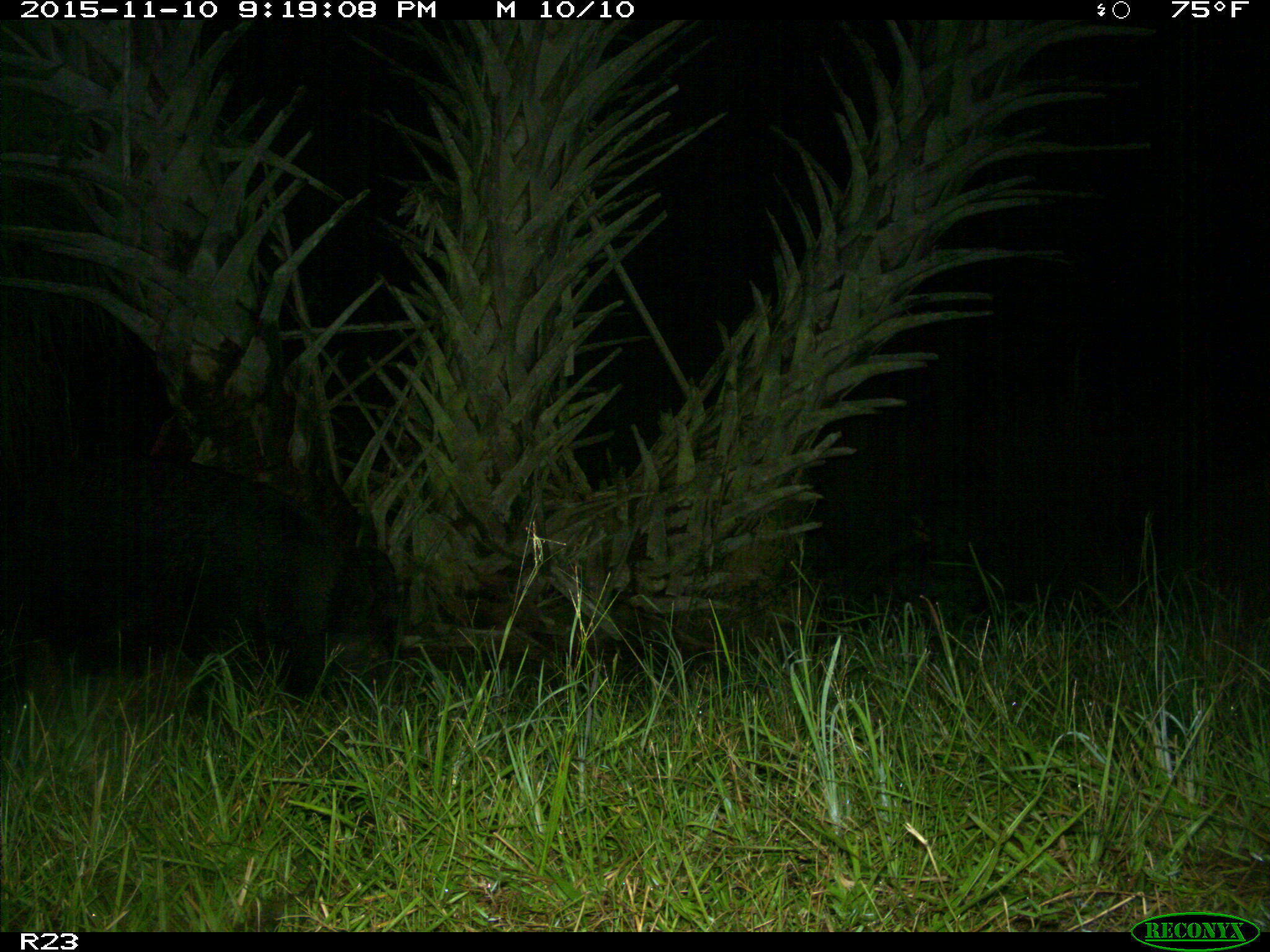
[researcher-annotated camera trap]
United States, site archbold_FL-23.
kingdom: Animalia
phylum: Chordata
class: Mammalia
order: Artiodactyla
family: Suidae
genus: Sus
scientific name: Sus scrofa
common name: wild boar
Sus scrofa (wild boar).